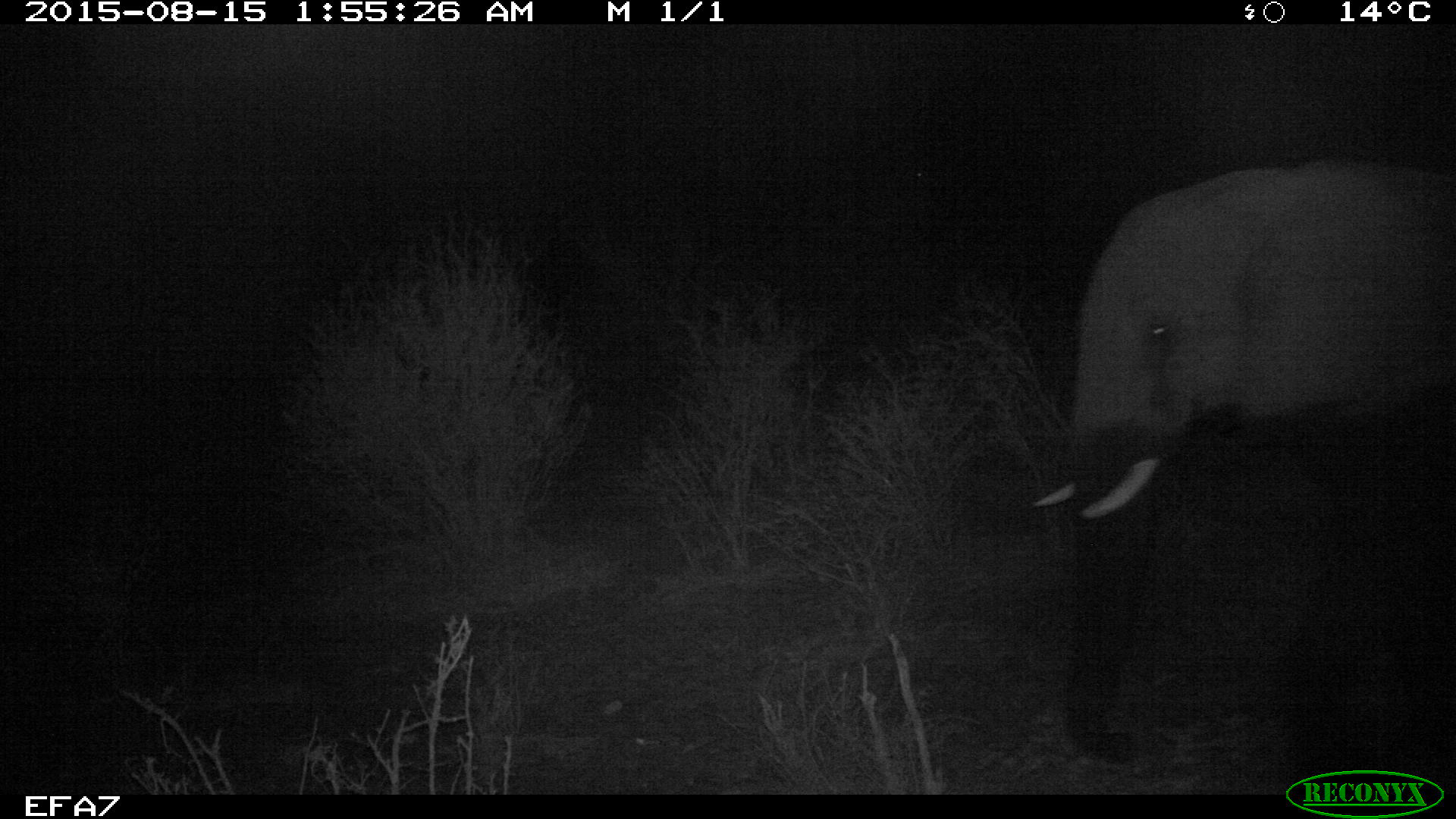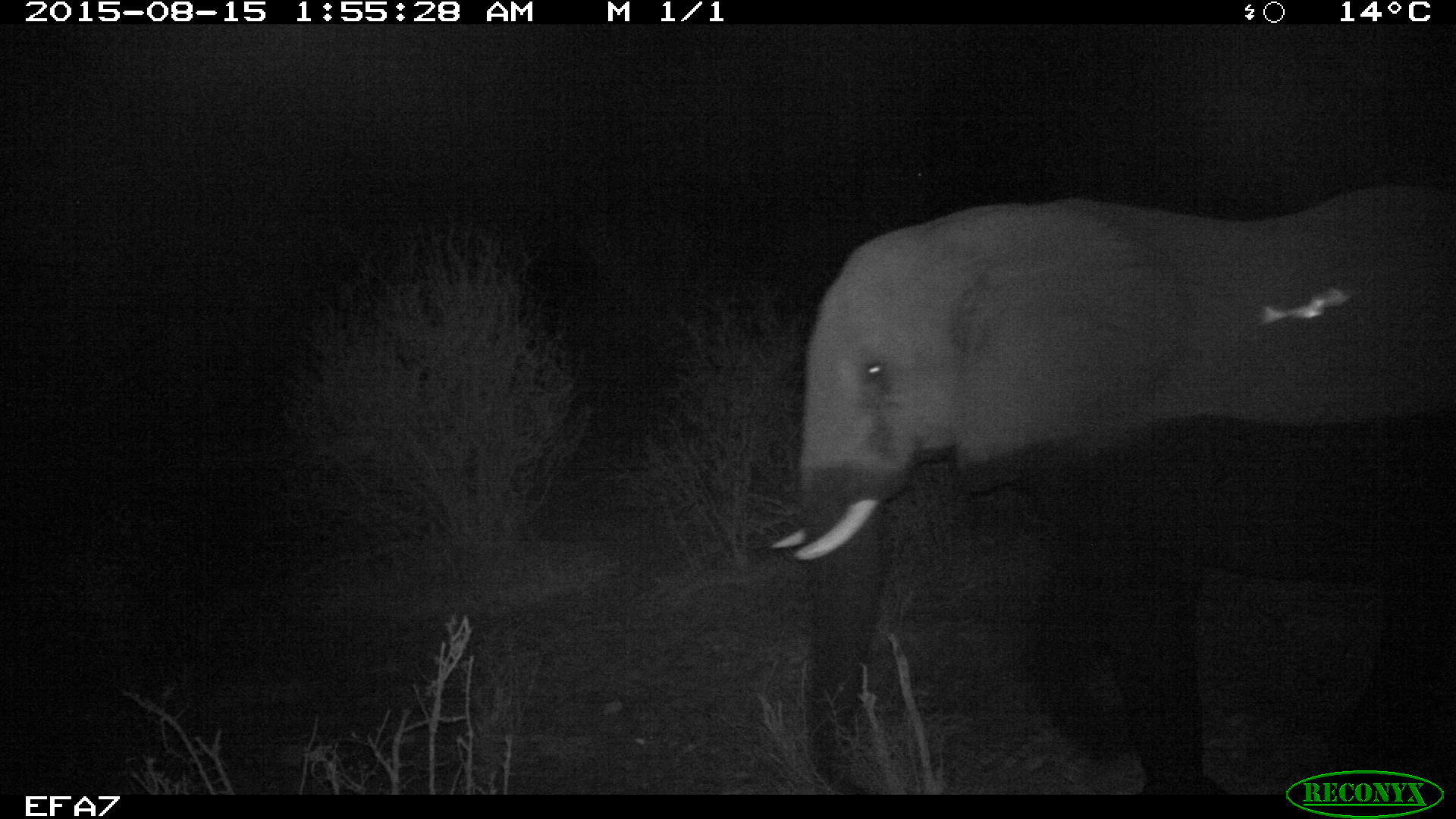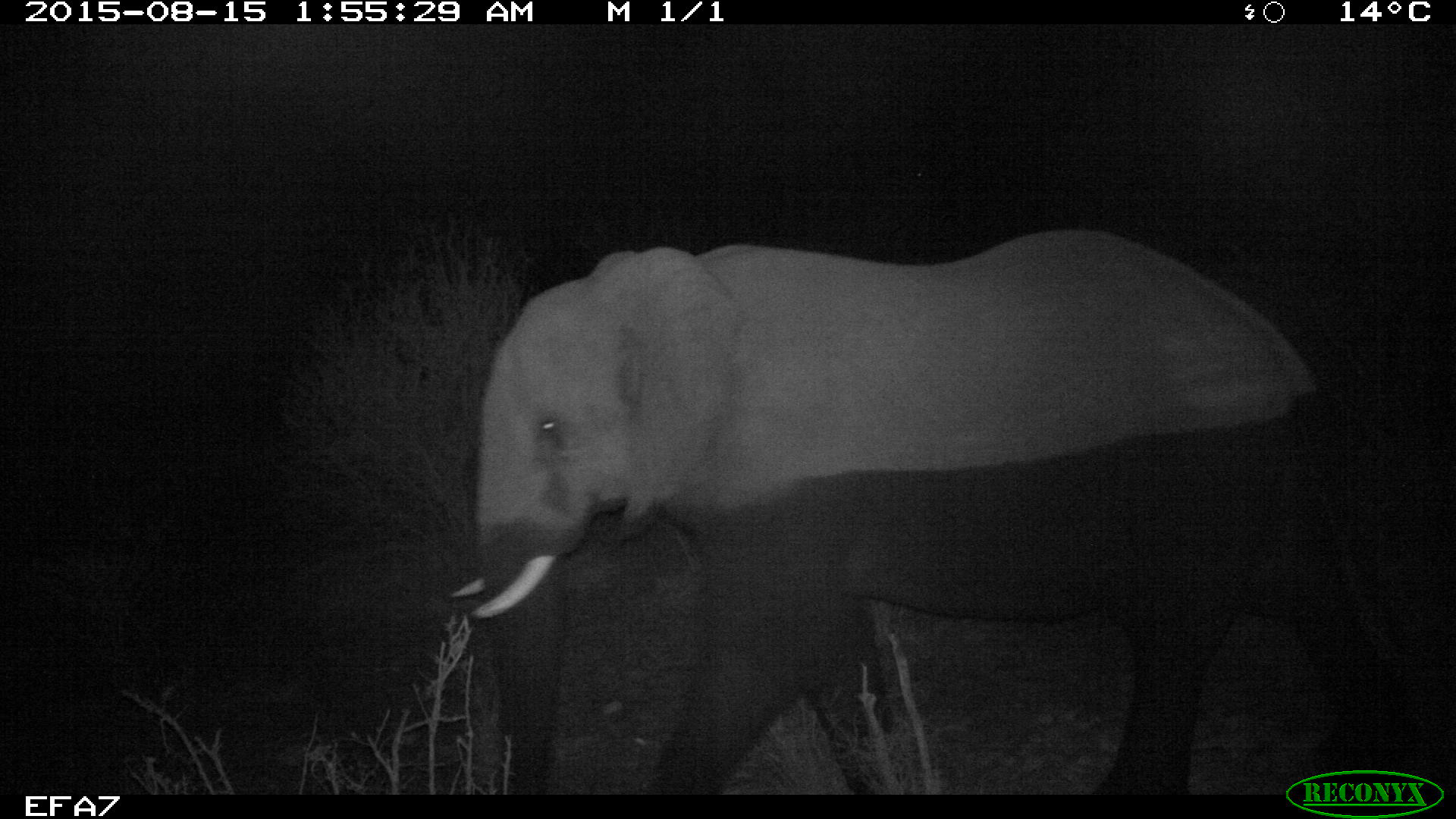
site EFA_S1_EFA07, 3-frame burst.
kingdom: Animalia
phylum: Chordata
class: Mammalia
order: Proboscidea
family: Elephantidae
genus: Loxodonta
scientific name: Loxodonta africana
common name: african bush elephant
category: elephant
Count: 1.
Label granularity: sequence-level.